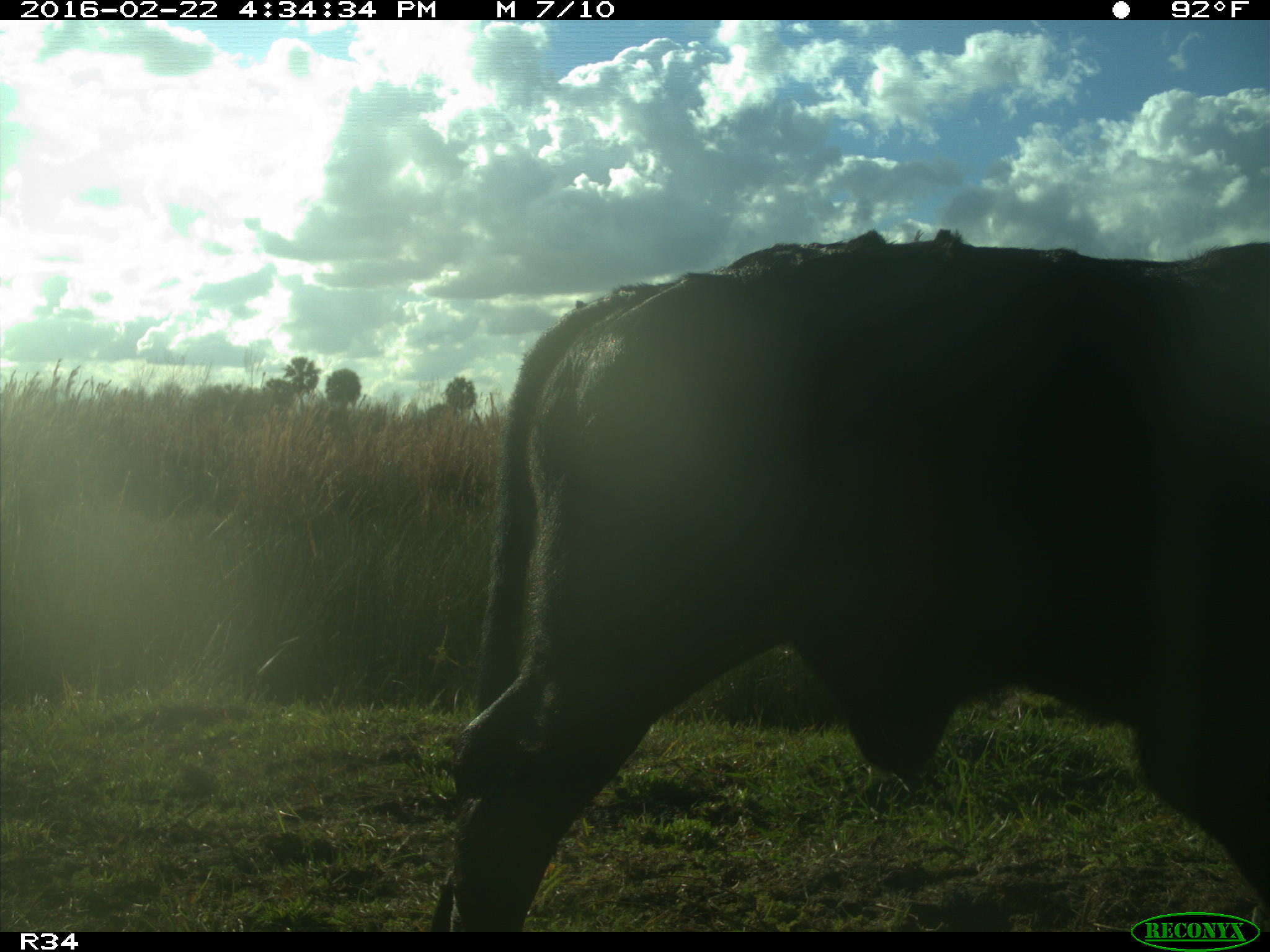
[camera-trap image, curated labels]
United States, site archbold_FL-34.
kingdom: Animalia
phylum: Chordata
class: Mammalia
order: Artiodactyla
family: Bovidae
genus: Bos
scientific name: Bos taurus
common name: domestic cow